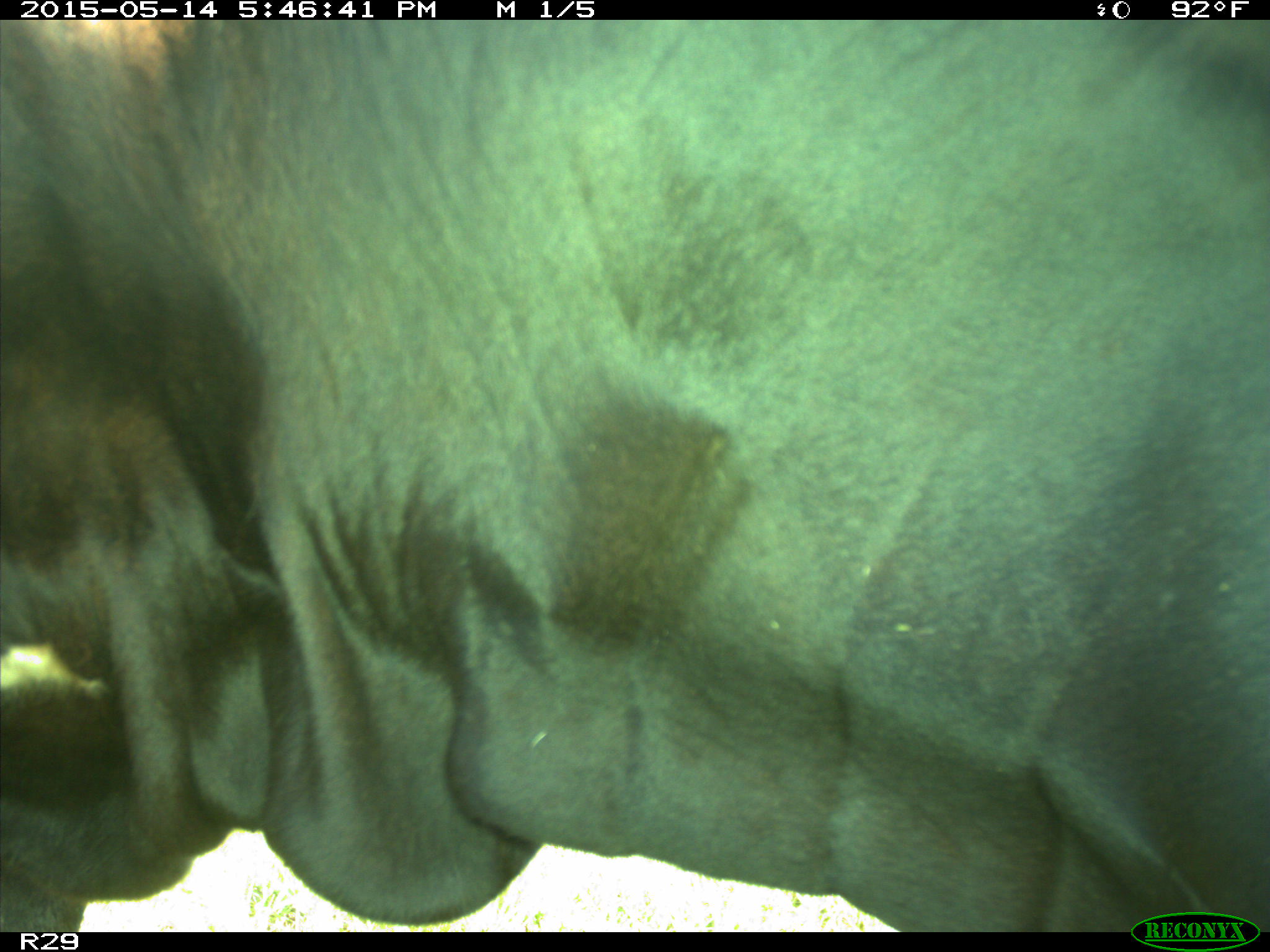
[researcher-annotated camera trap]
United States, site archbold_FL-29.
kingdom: Animalia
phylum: Chordata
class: Mammalia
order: Artiodactyla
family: Bovidae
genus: Bos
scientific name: Bos taurus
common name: domestic cow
Bos taurus (domestic cow).